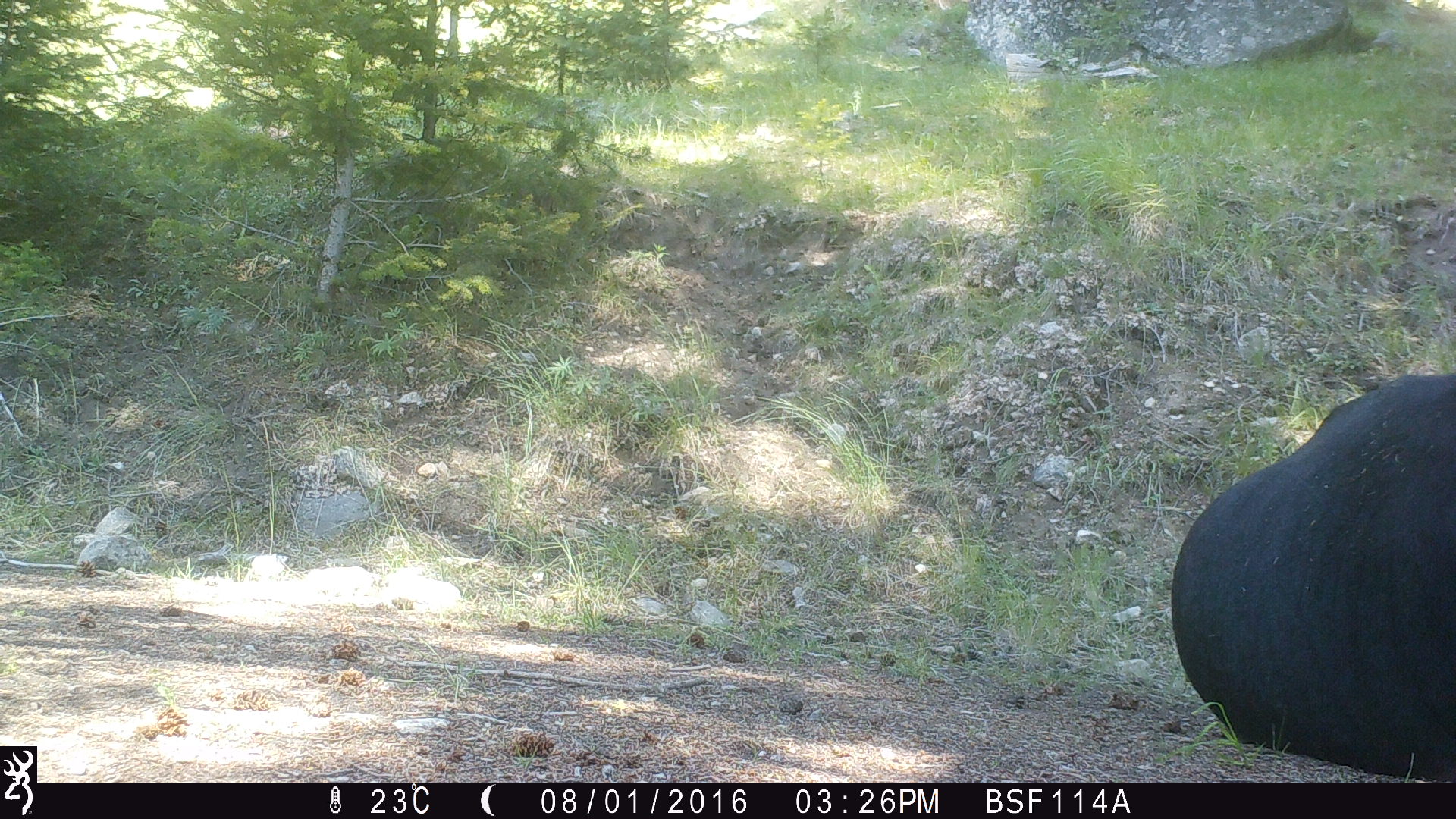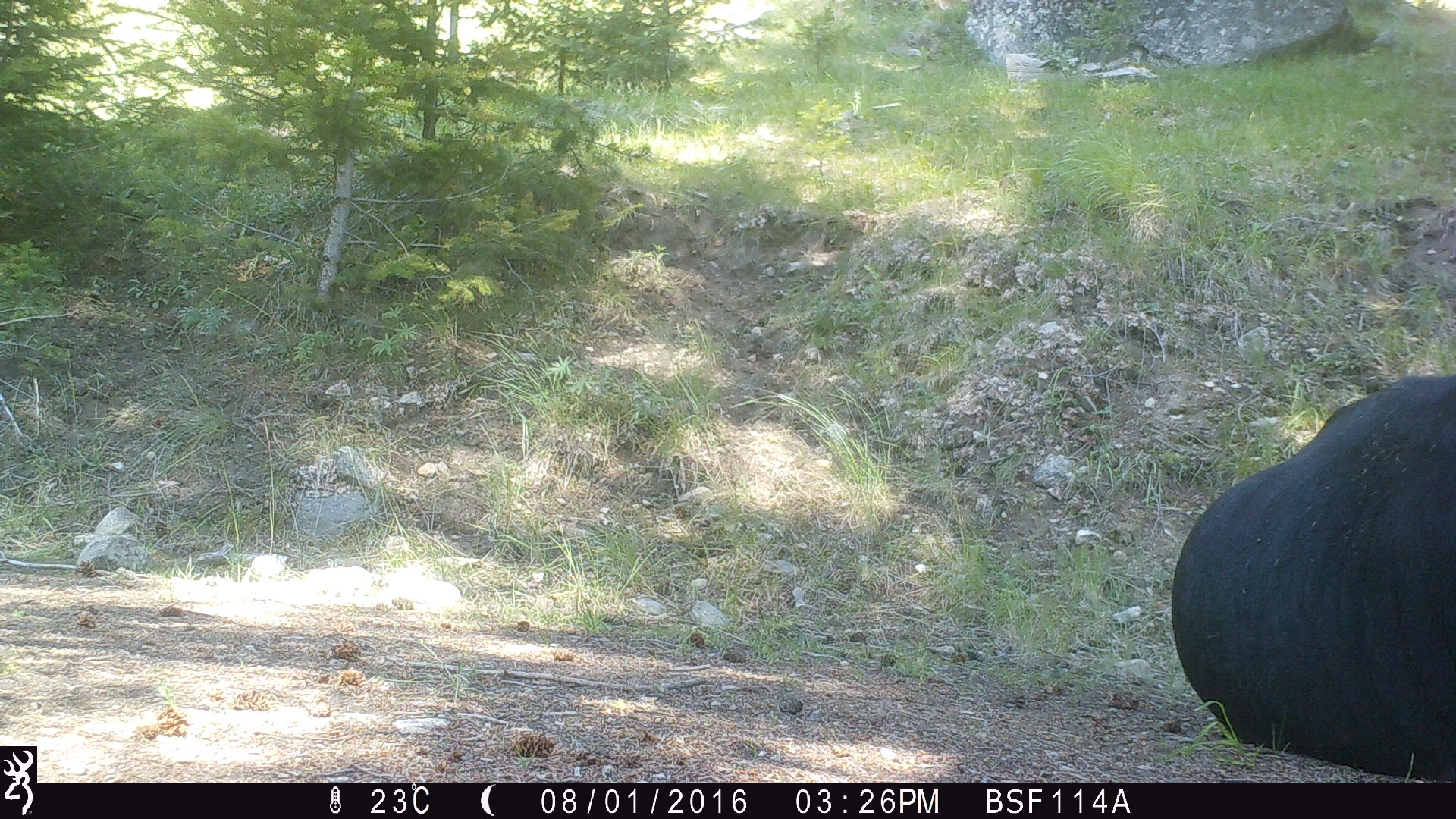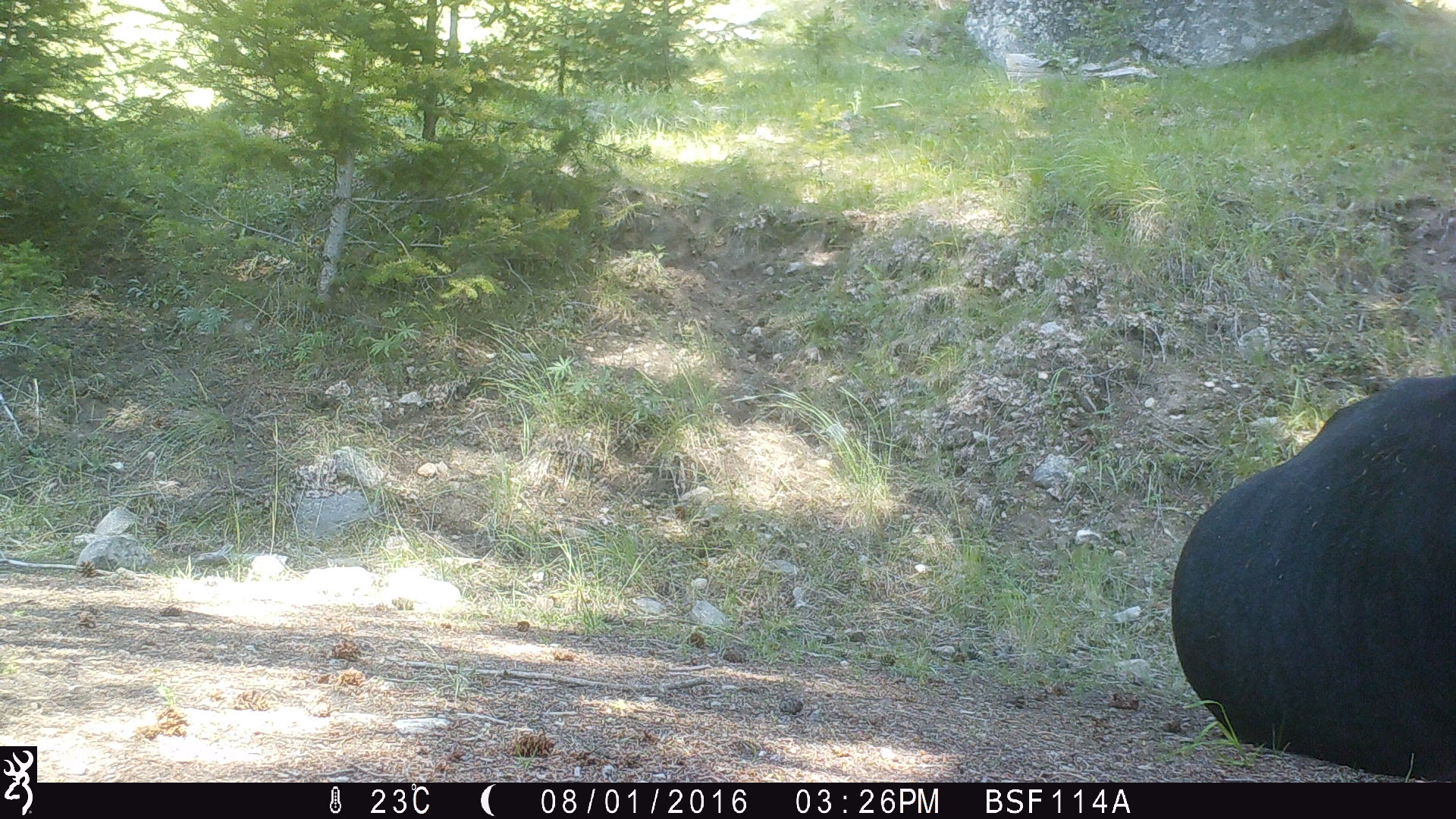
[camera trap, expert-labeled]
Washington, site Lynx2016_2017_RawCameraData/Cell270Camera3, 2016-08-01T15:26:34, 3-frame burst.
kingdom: Animalia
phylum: Chordata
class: Mammalia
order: Artiodactyla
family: Bovidae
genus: Bos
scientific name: Bos taurus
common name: domestic cattle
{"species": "domestic cattle (Bos taurus)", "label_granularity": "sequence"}